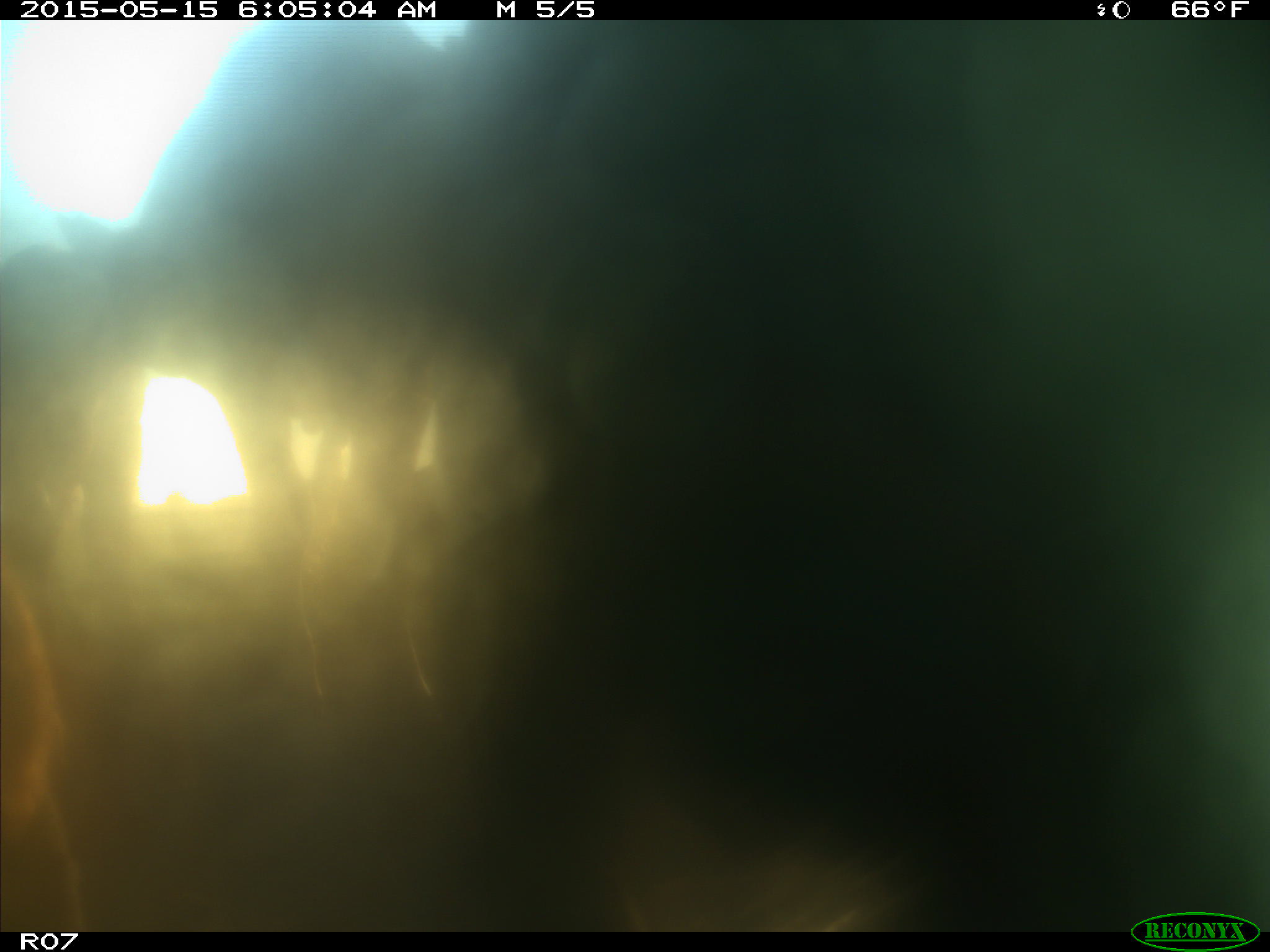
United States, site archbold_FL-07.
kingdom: Animalia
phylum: Chordata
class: Mammalia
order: Artiodactyla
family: Bovidae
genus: Bos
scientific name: Bos taurus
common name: domestic cow